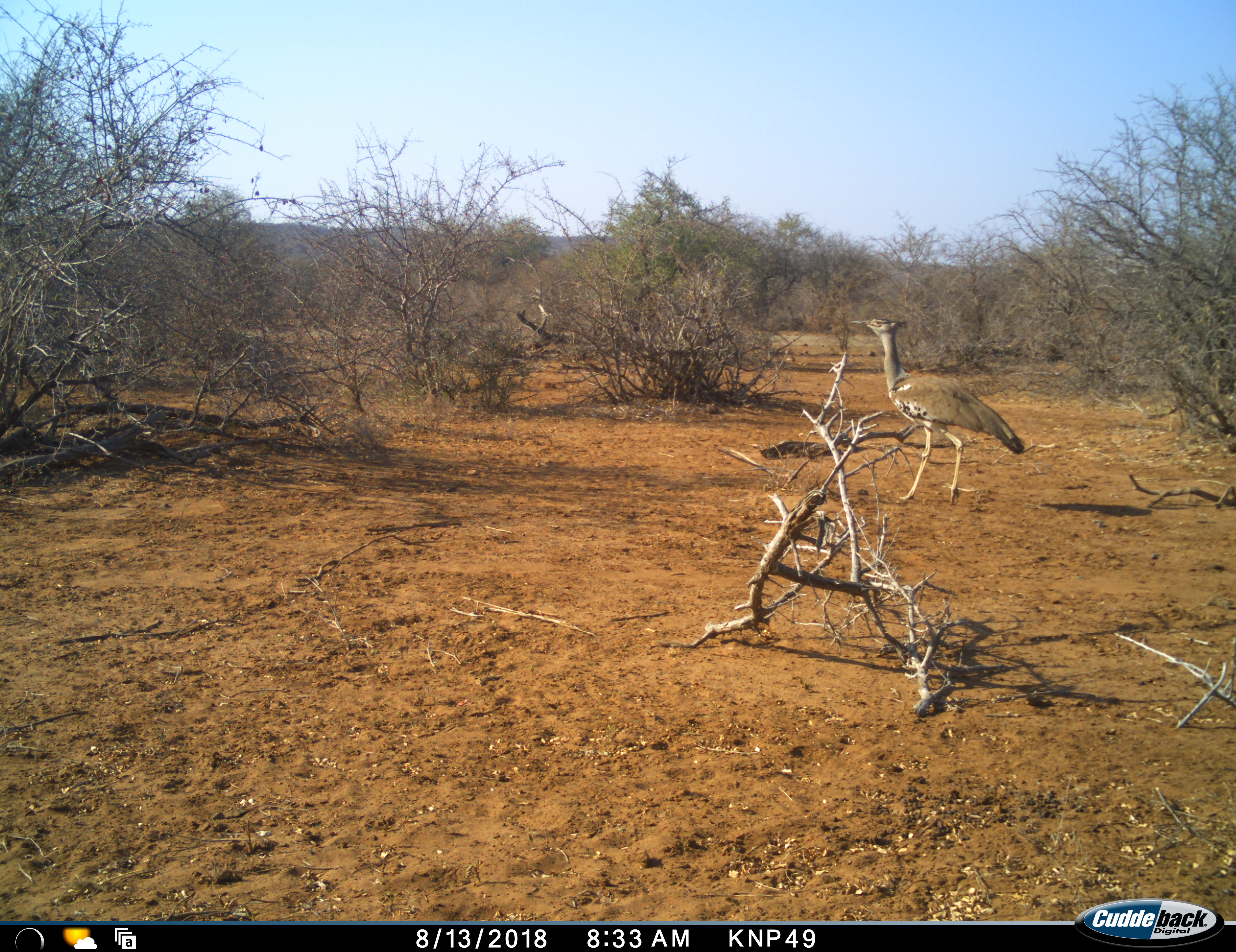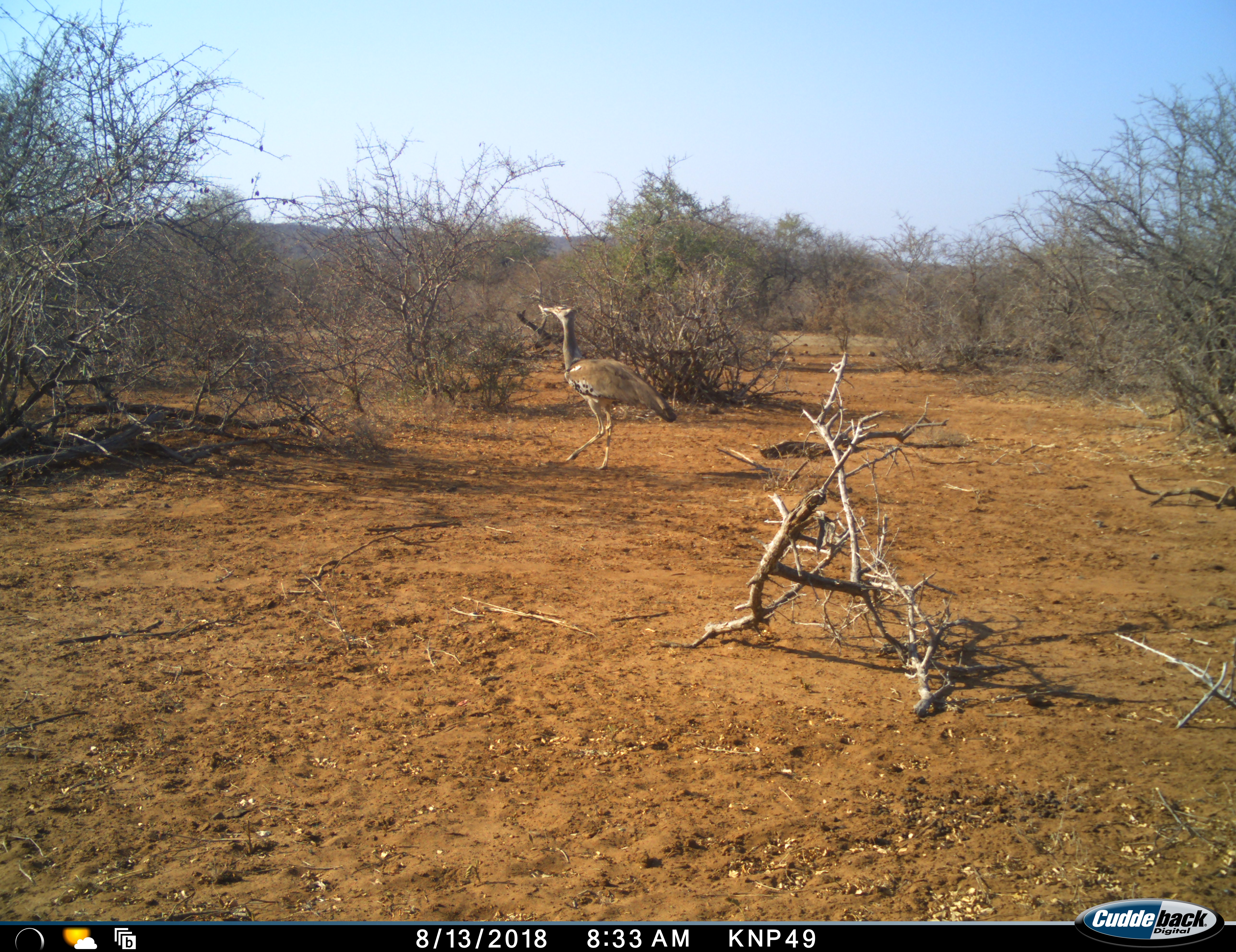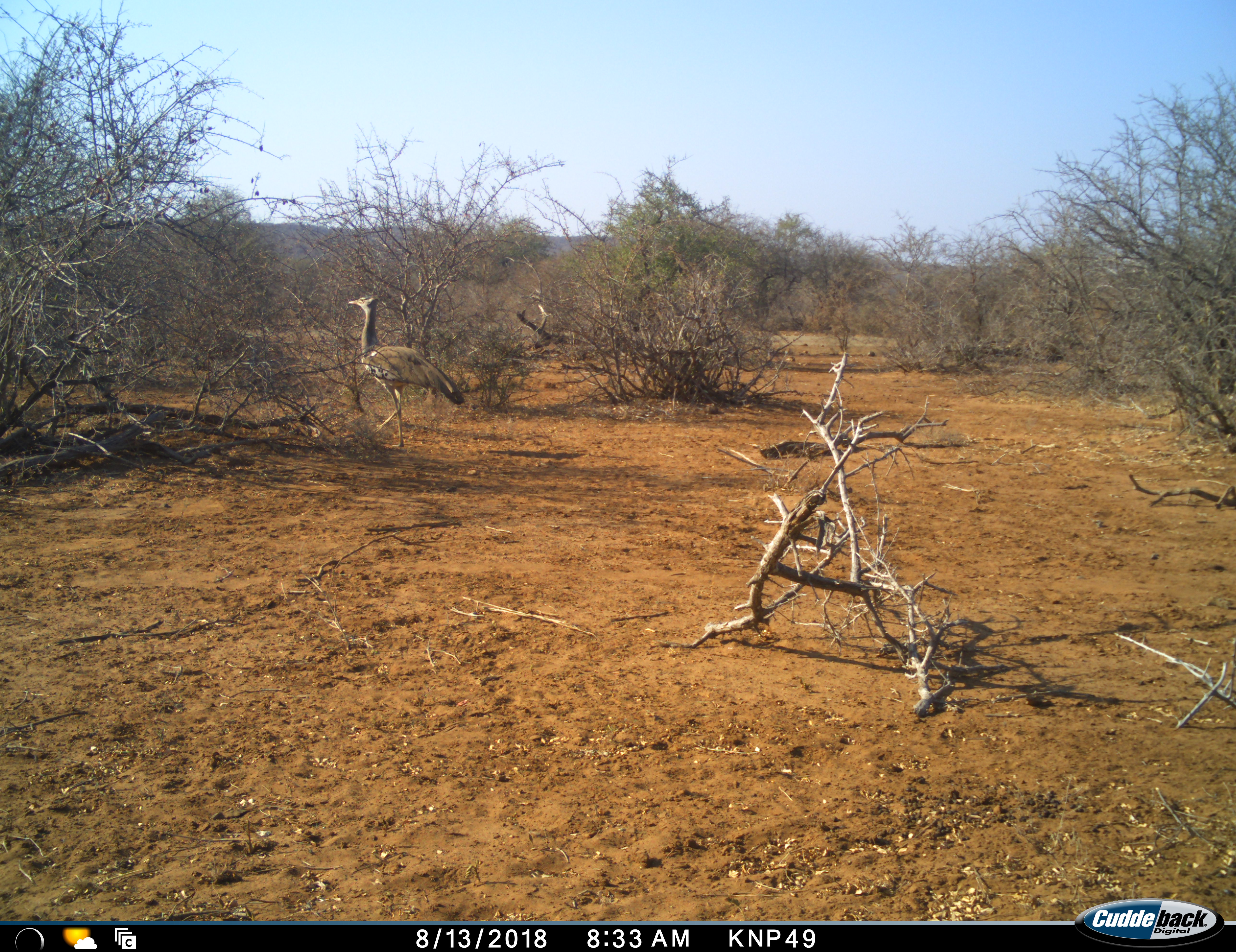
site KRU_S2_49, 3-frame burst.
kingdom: Animalia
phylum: Chordata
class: Aves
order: Otidiformes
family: Otididae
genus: Ardeotis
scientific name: Ardeotis kori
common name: kori bustard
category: bustardkori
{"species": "bustardkori (kori bustard) (Ardeotis kori)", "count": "1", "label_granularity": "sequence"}